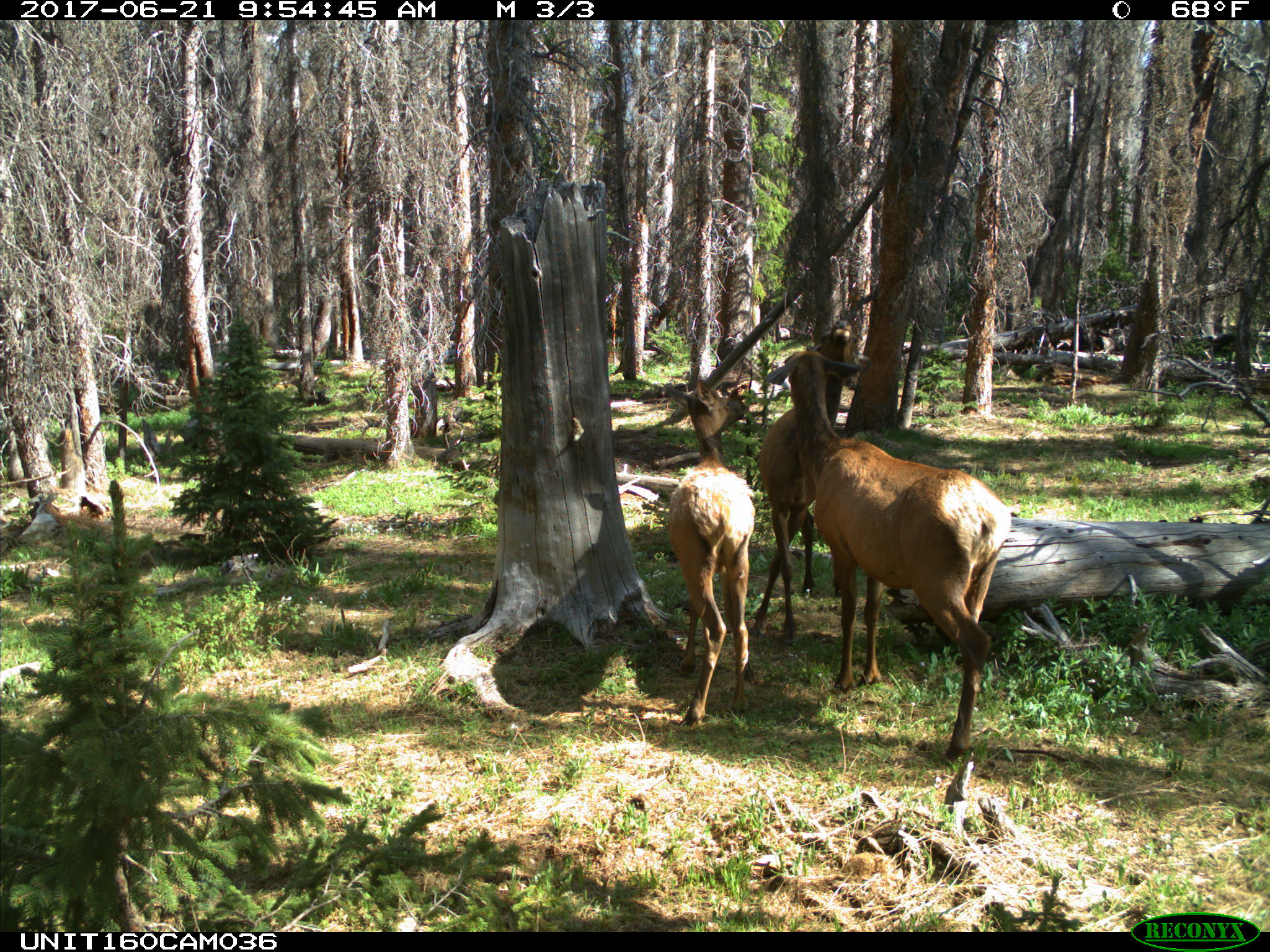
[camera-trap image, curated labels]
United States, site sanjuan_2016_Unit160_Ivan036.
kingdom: Animalia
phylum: Chordata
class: Mammalia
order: Artiodactyla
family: Cervidae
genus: Cervus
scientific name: Cervus elaphus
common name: red deer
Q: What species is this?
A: Cervus elaphus (red deer).